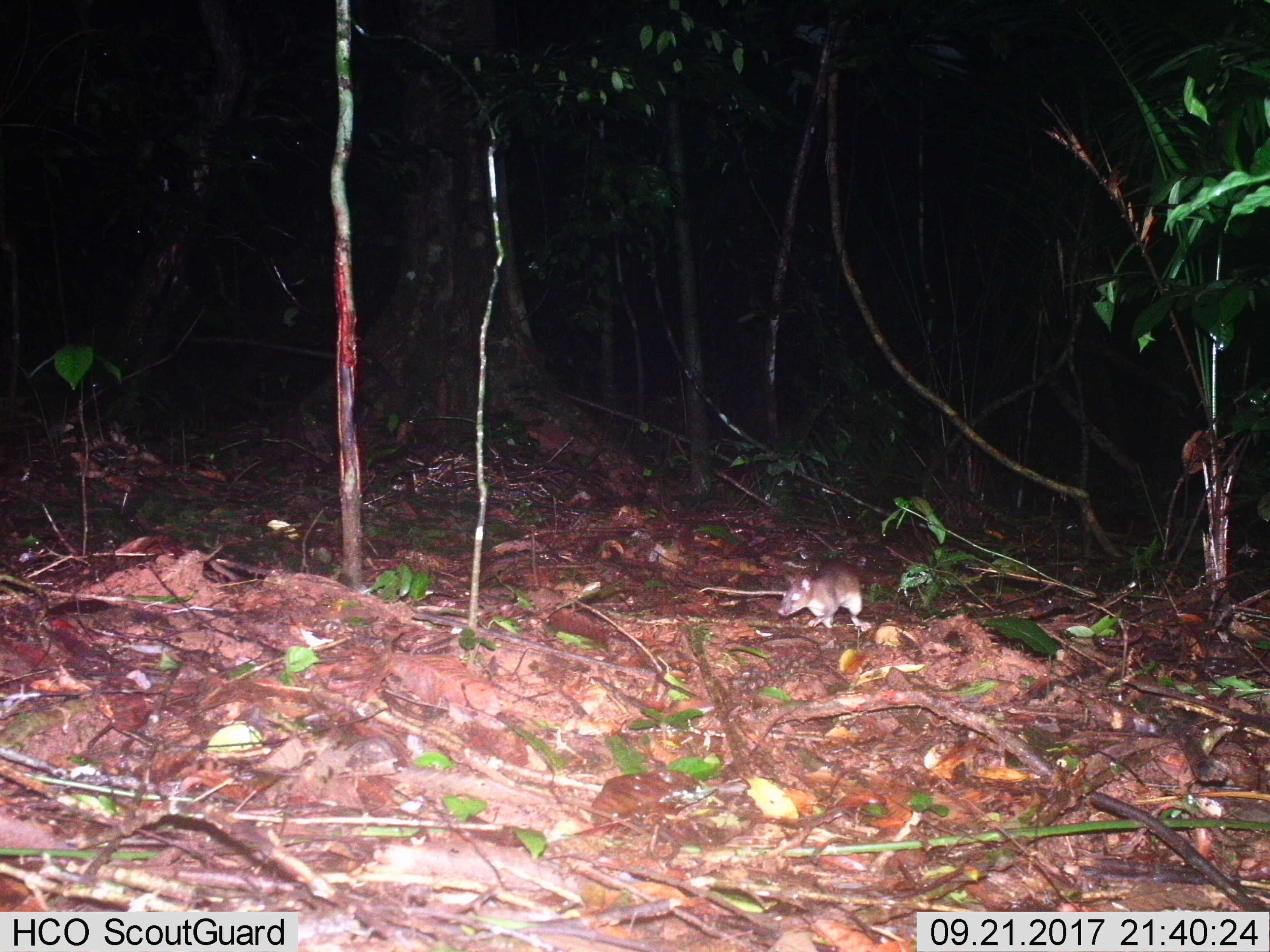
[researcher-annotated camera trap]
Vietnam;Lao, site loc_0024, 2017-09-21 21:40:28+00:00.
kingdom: Animalia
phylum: Chordata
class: Mammalia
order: Rodentia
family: Muridae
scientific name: Muridae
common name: old-world mice and rats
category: unidentified murid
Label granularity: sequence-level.